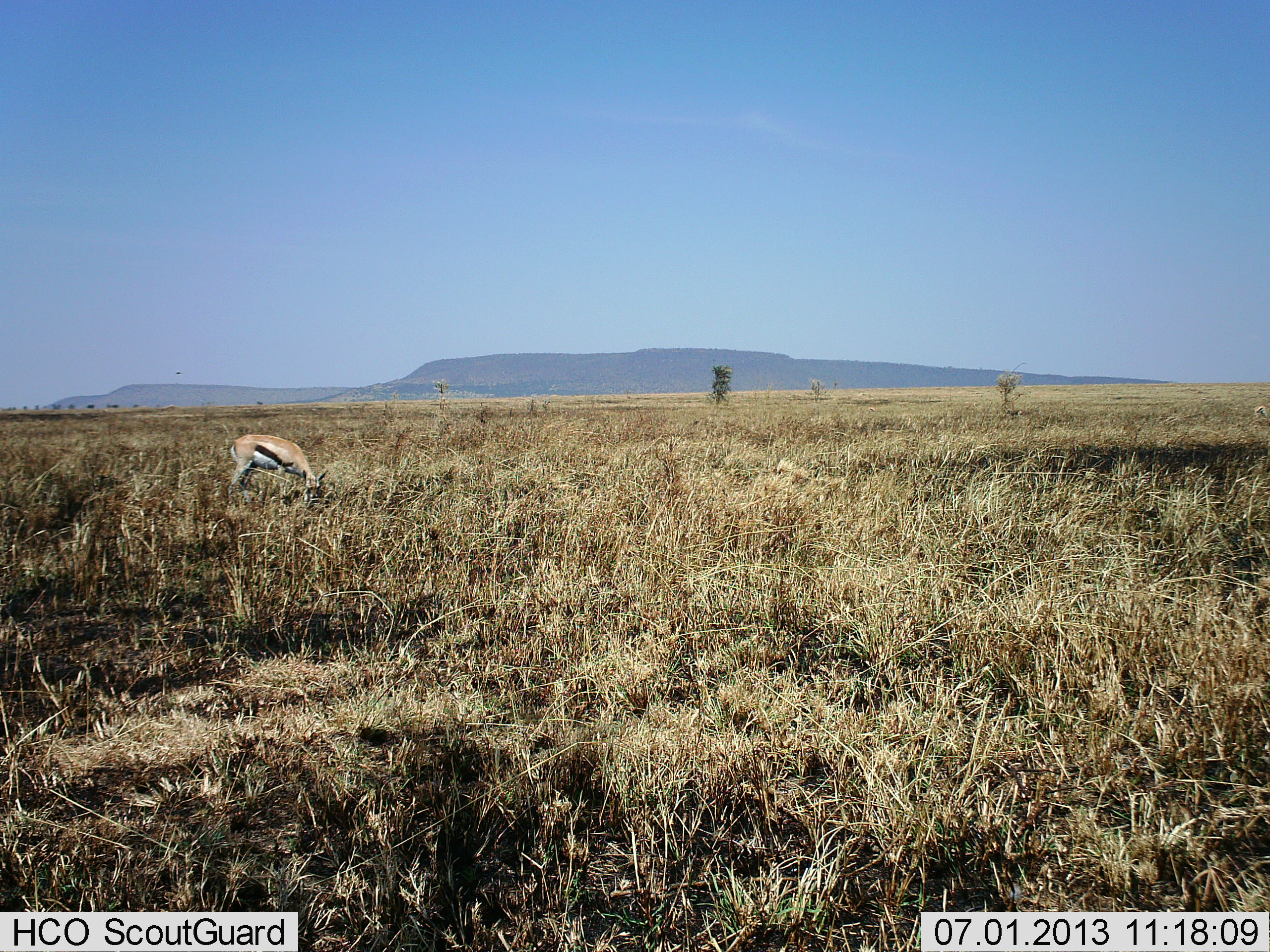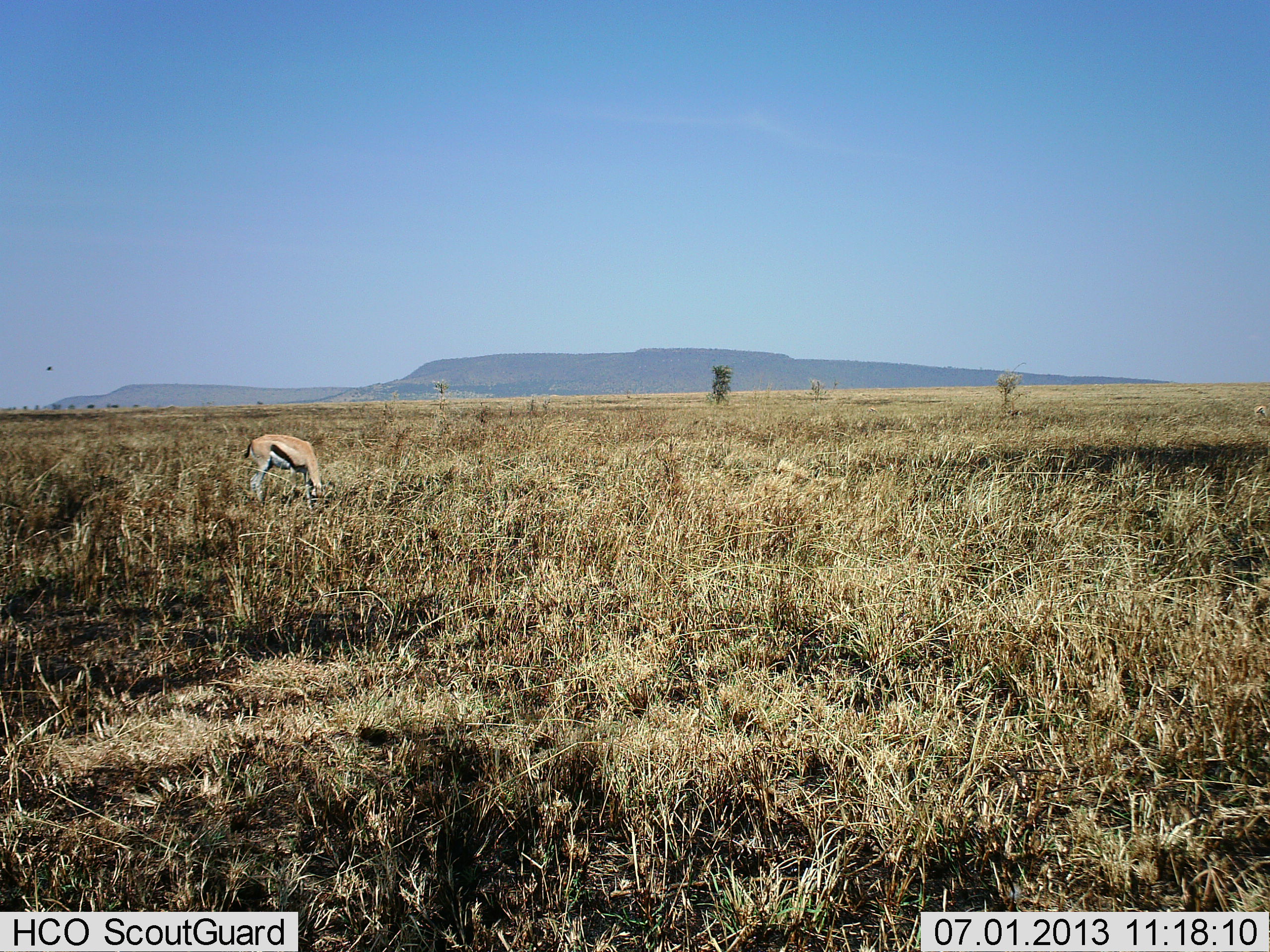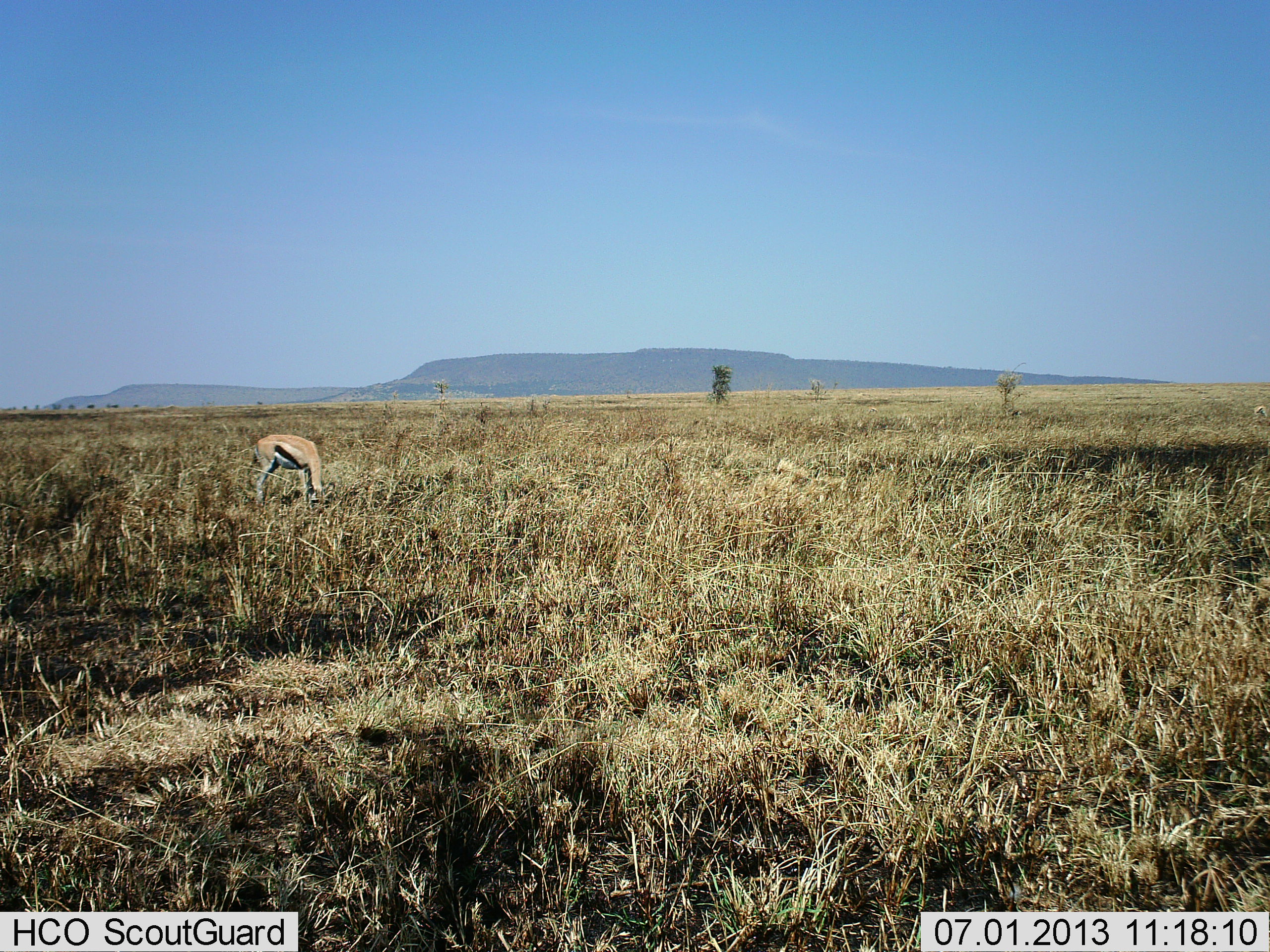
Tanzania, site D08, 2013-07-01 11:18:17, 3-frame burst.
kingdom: Animalia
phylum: Chordata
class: Mammalia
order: Artiodactyla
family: Bovidae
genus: Eudorcas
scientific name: Eudorcas thomsonii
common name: thomson's gazelle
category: gazellethomsons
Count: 1.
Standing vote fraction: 21%.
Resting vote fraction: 0%.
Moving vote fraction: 3%.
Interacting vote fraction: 0%.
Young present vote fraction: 0%.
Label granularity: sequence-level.